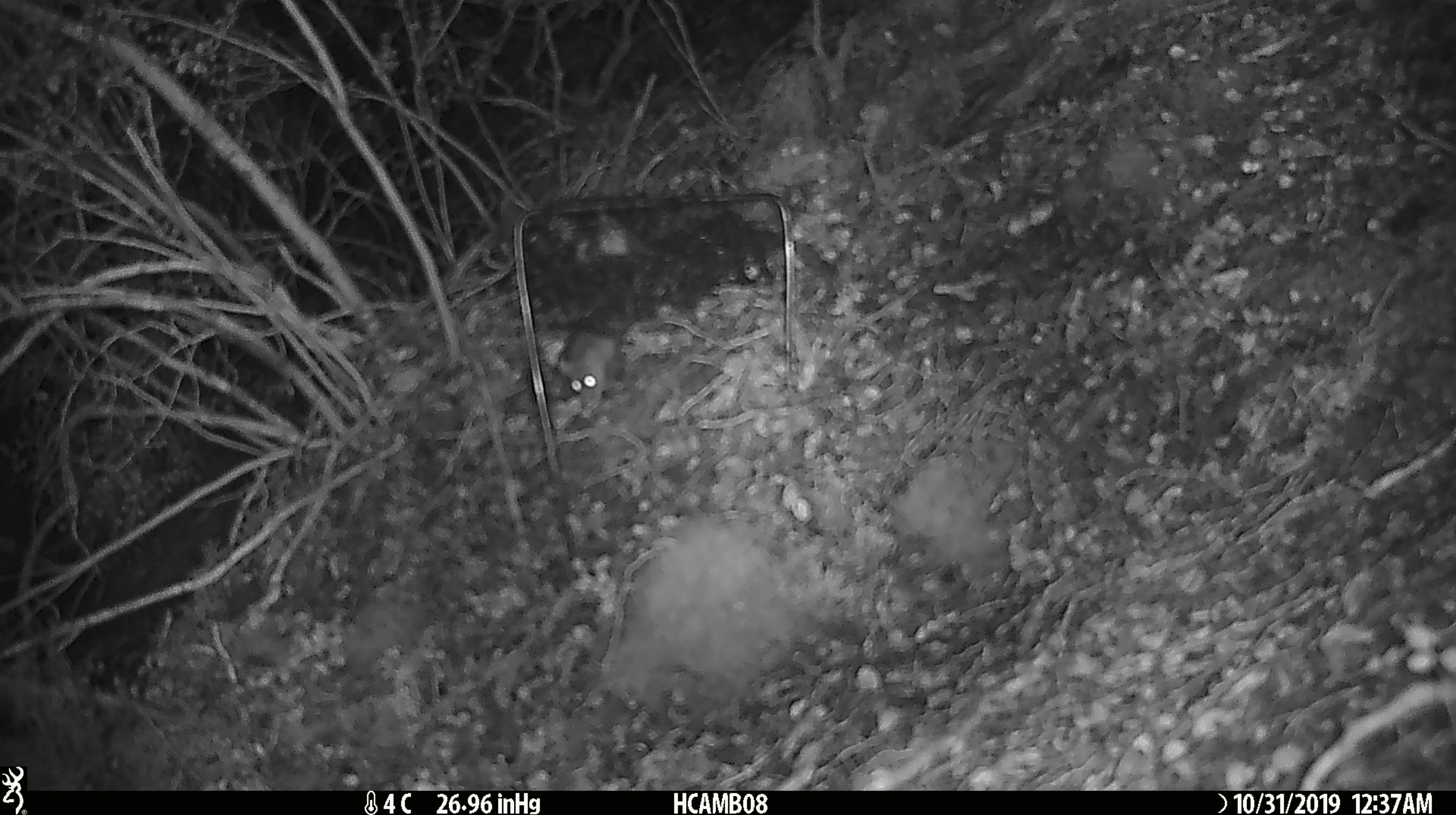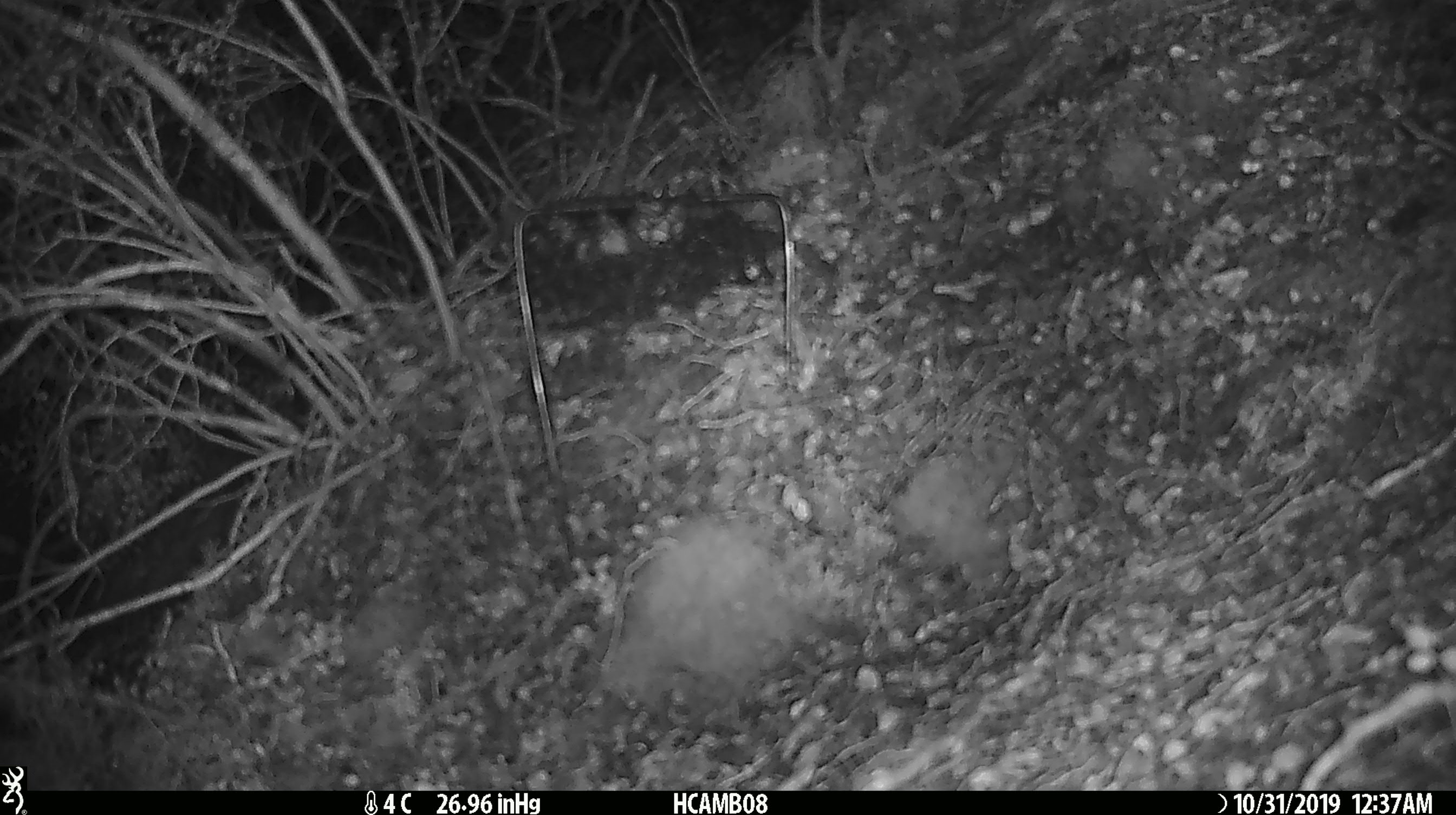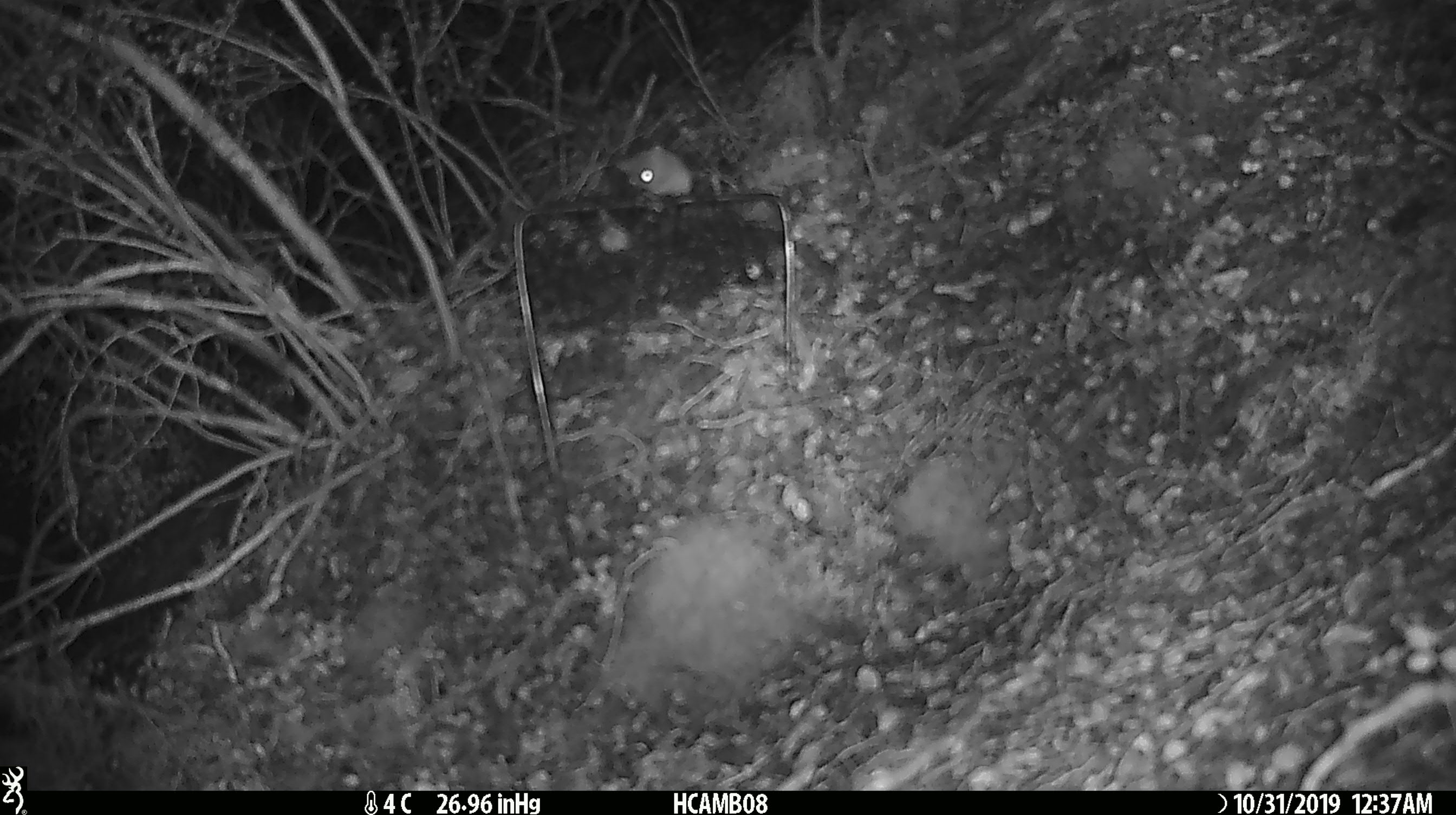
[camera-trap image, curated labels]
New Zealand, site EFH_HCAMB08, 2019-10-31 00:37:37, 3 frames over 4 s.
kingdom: Animalia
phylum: Chordata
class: Mammalia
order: Rodentia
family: Muridae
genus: Mus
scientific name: Mus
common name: mouse